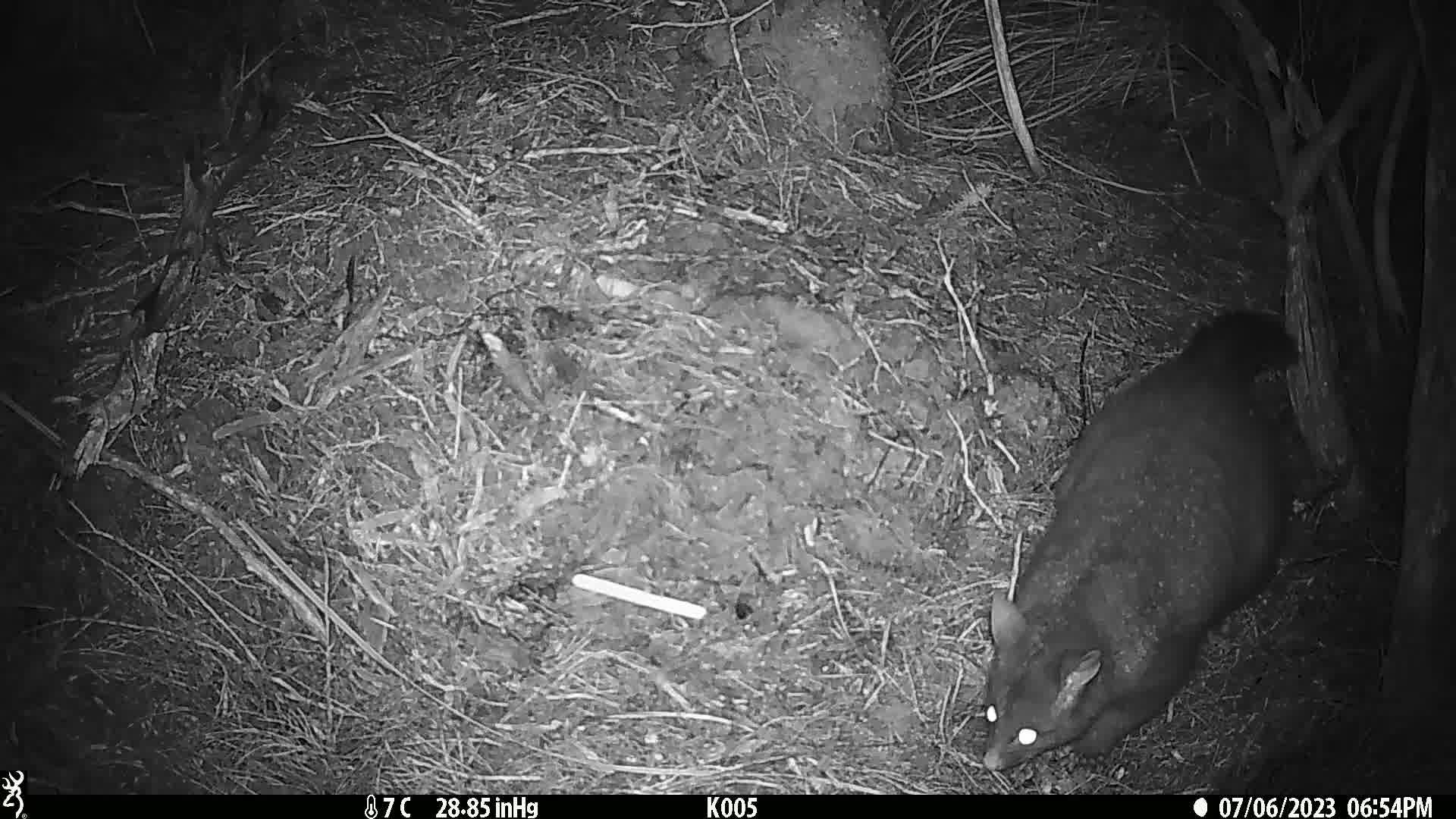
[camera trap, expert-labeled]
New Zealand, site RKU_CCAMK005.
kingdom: Animalia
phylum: Chordata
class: Mammalia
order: Diprotodontia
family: Phalangeridae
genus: Trichosurus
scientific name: Trichosurus vulpecula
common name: common brushtail possum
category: possum